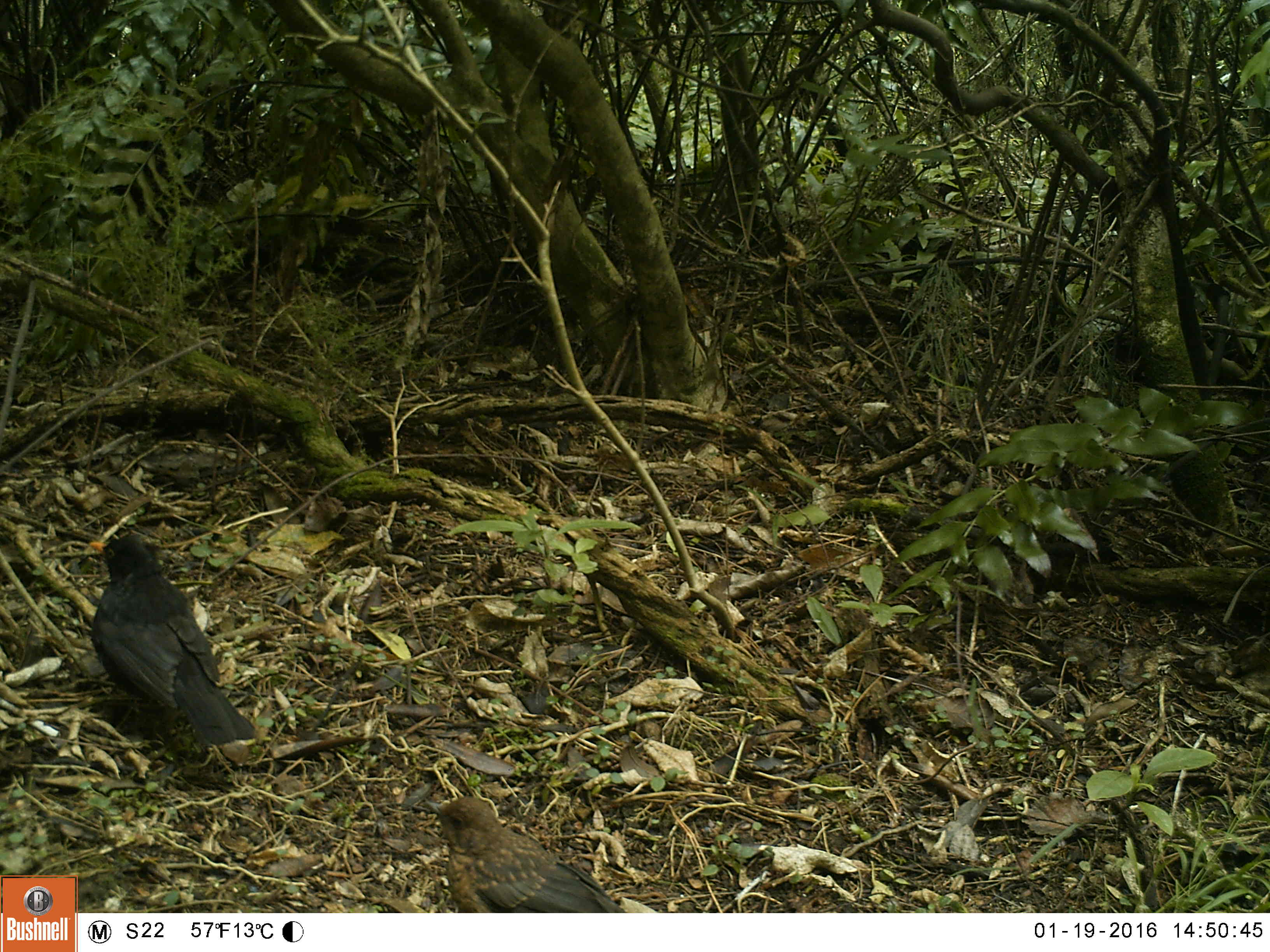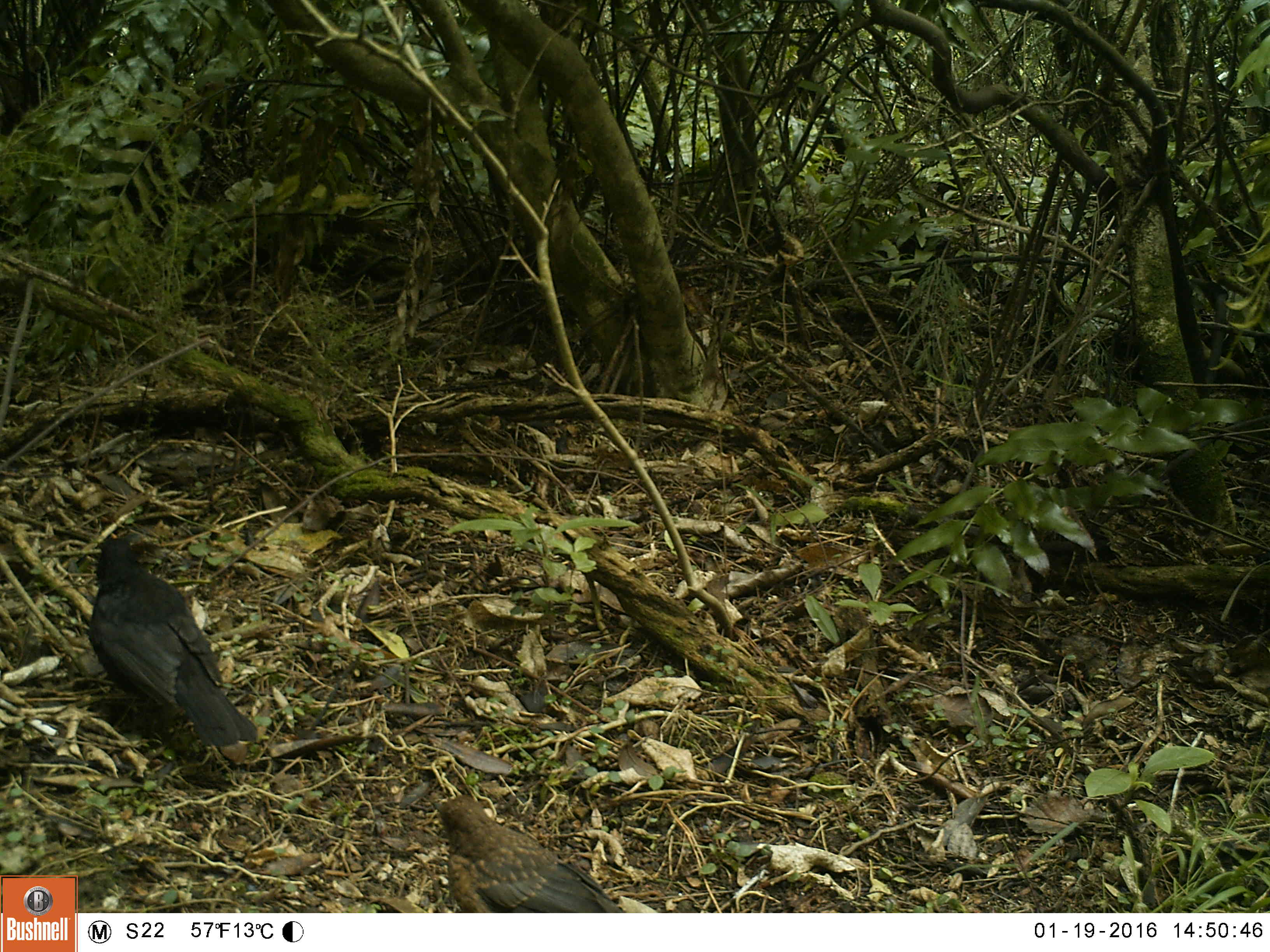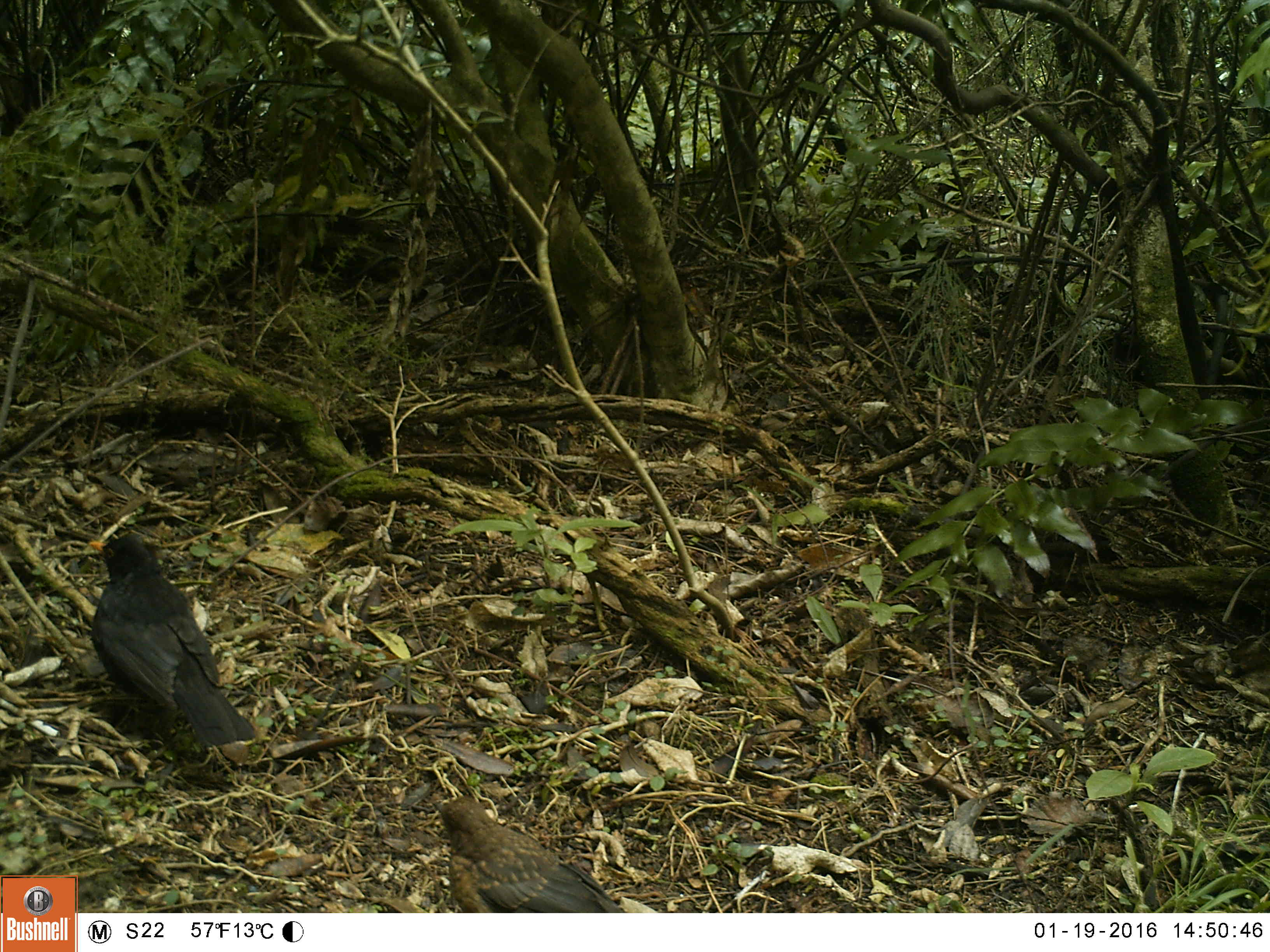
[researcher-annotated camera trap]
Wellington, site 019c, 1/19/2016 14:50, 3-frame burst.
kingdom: Animalia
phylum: Chordata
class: Aves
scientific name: Aves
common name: bird